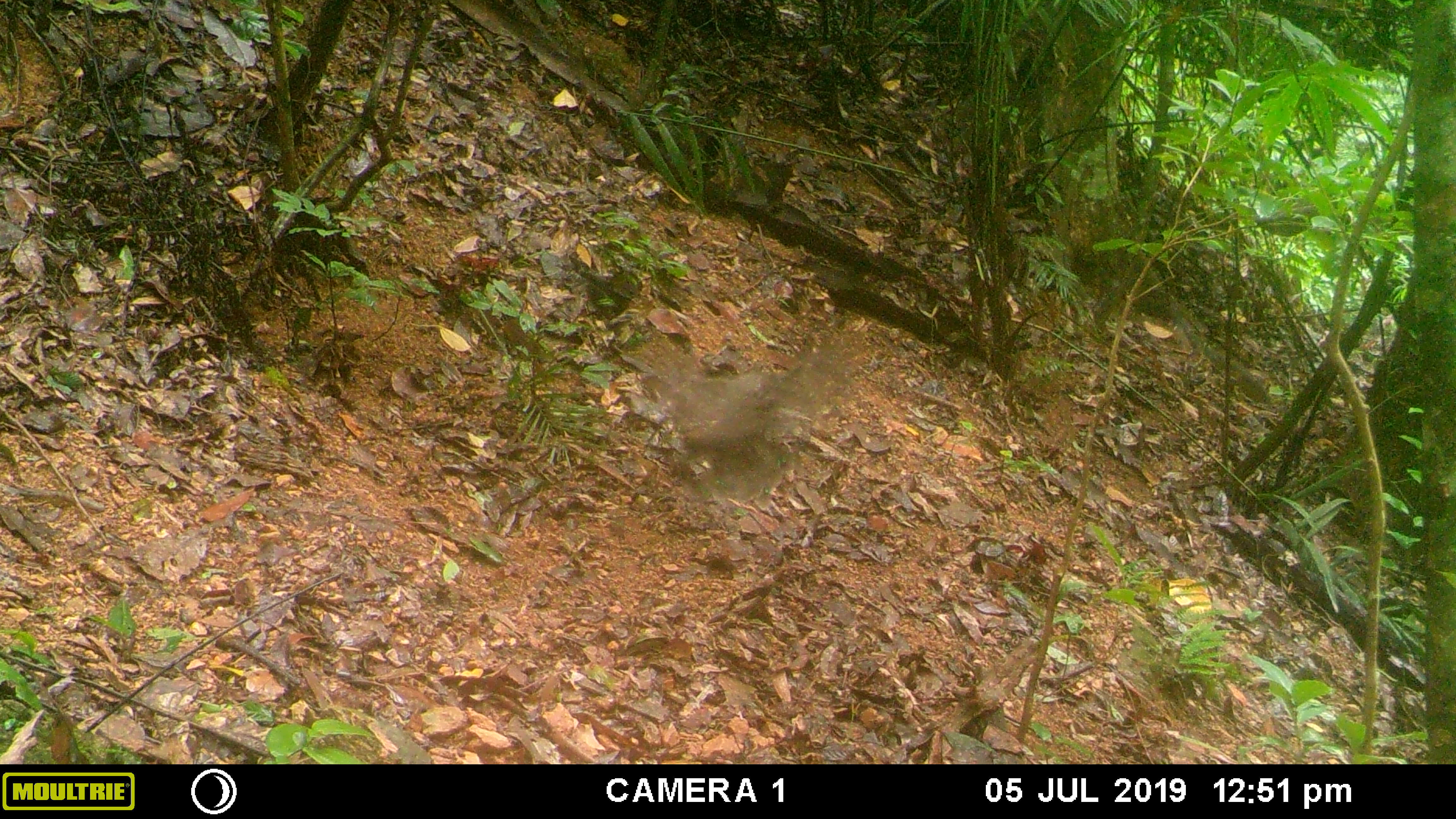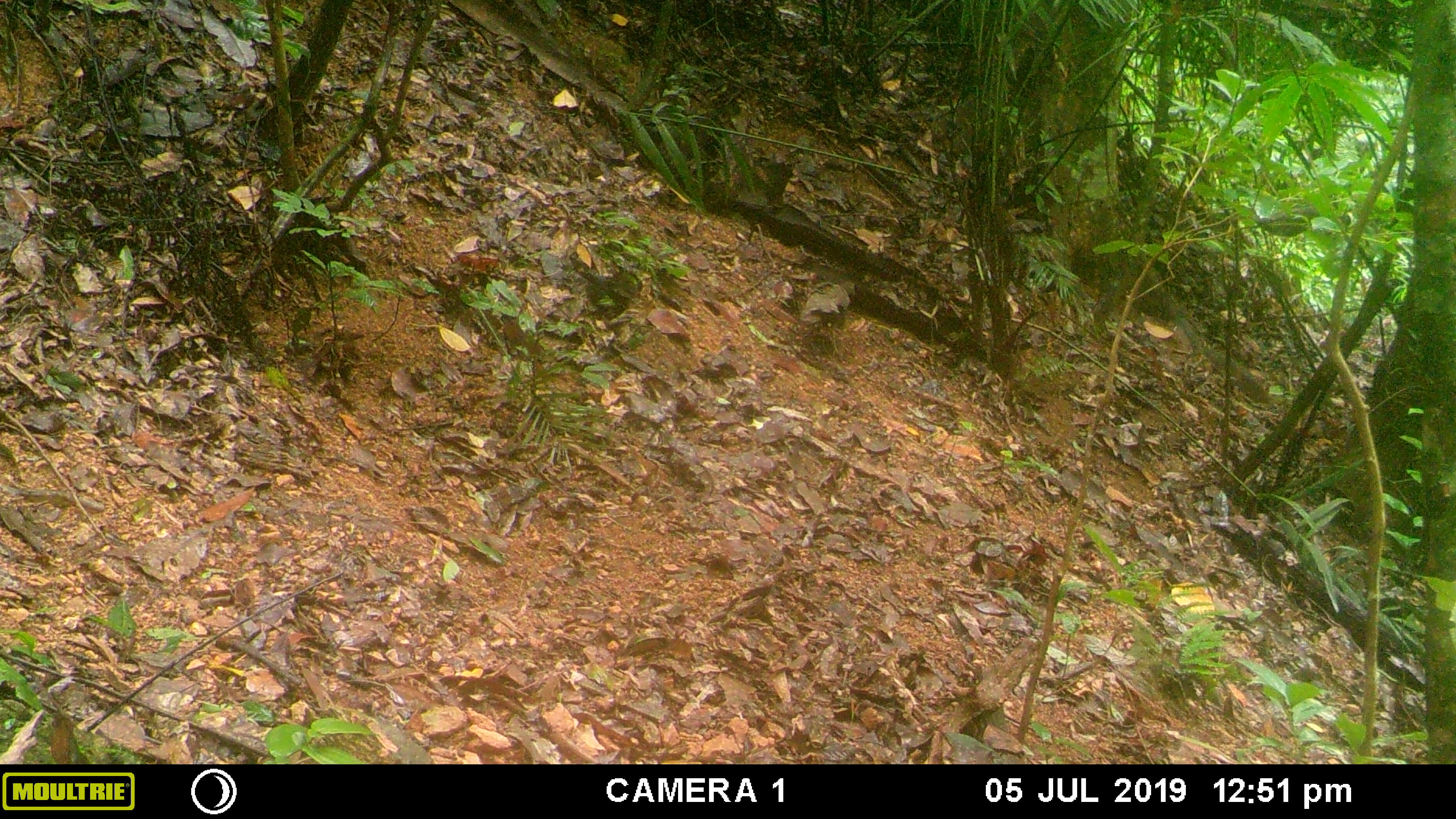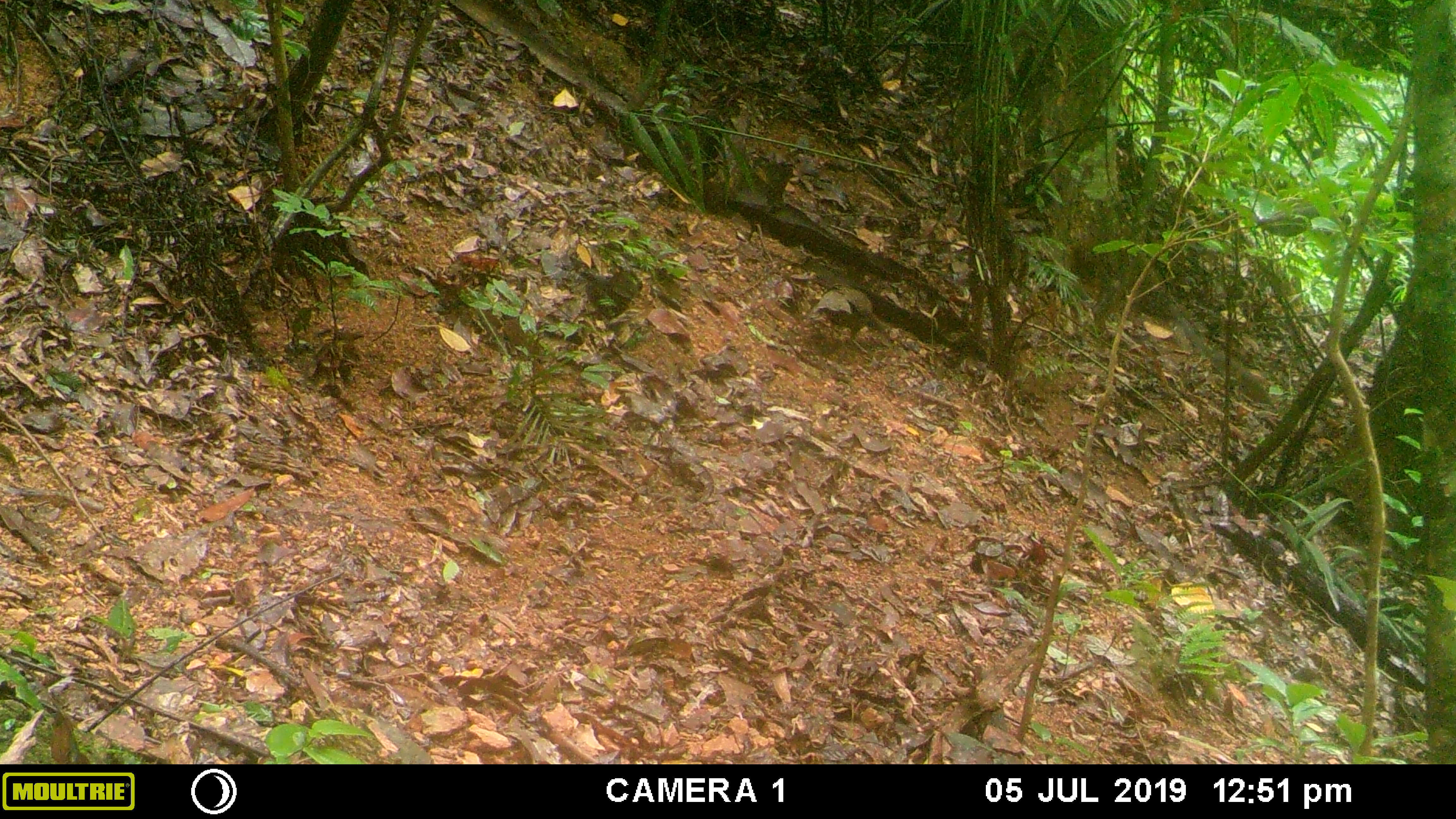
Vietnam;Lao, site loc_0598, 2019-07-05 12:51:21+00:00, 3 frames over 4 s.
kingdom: Animalia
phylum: Chordata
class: Aves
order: Galliformes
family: Phasianidae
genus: Polyplectron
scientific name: Polyplectron bicalcaratum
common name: gray peacock-pheasant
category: grey peacock pheasant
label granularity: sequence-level